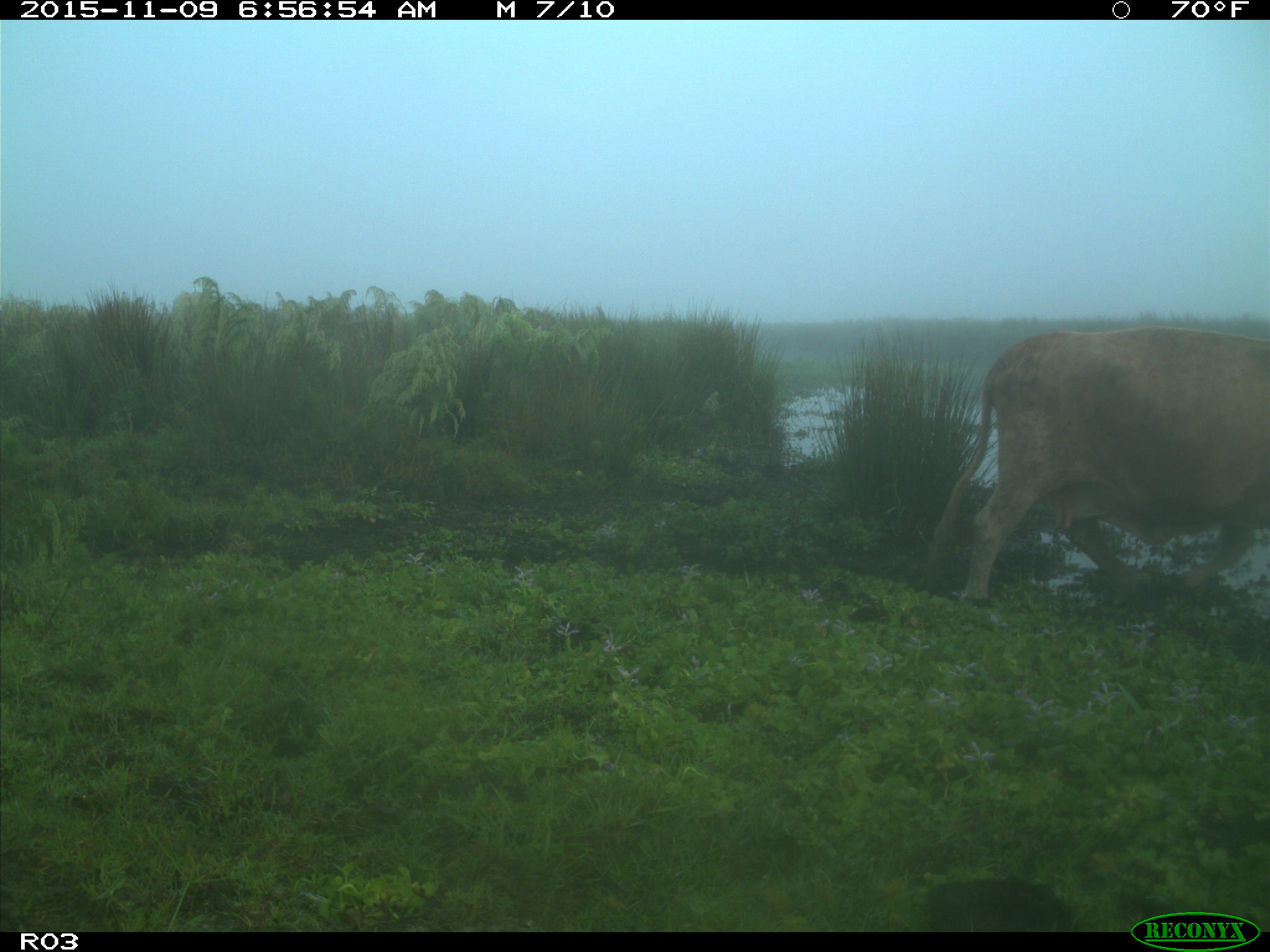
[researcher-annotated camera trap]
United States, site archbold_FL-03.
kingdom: Animalia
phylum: Chordata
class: Mammalia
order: Artiodactyla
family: Bovidae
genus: Bos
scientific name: Bos taurus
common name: domestic cow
Bos taurus (domestic cow).